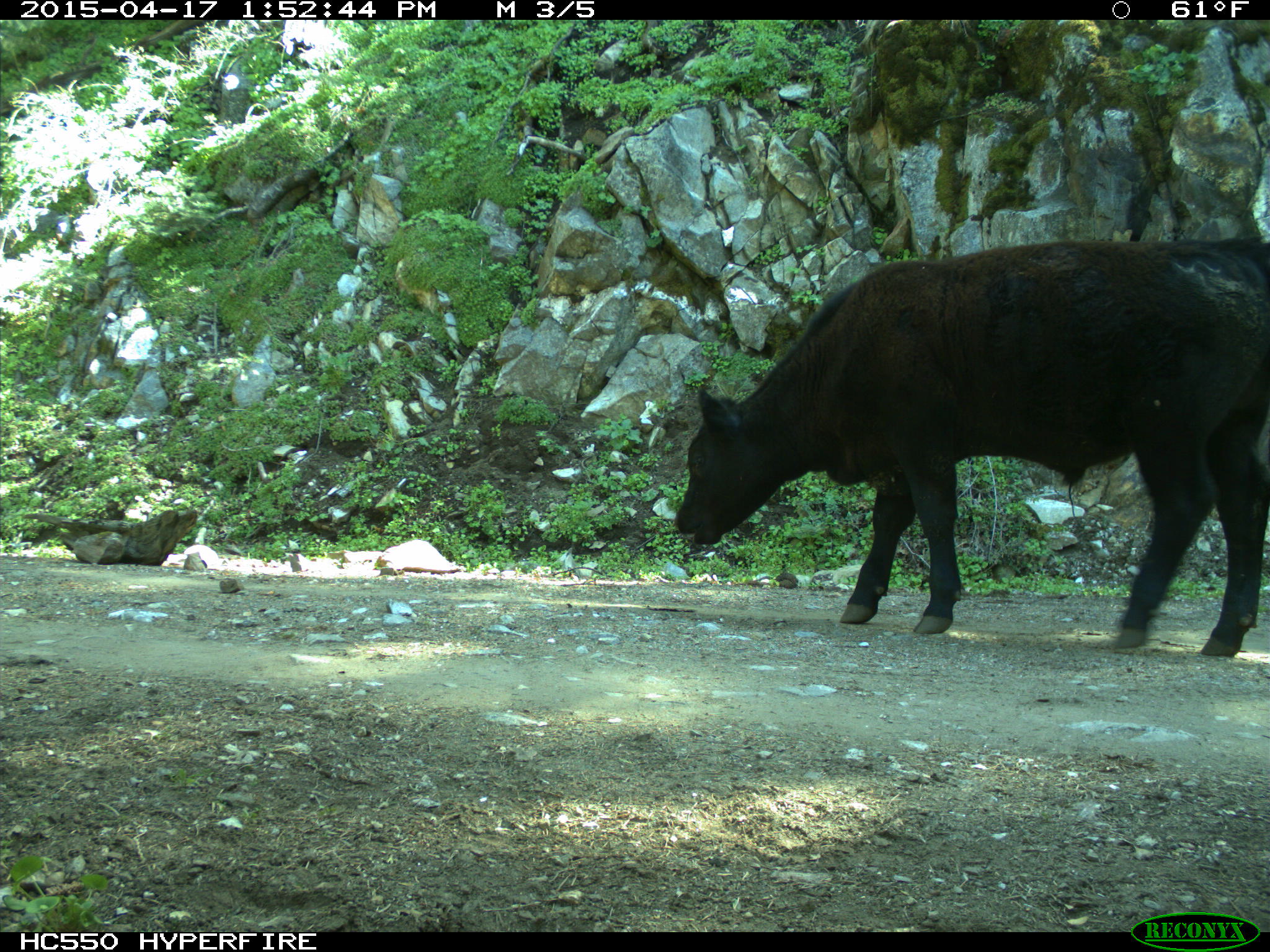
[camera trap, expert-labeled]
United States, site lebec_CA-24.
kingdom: Animalia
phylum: Chordata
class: Mammalia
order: Artiodactyla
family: Bovidae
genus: Bos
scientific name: Bos taurus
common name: domestic cow